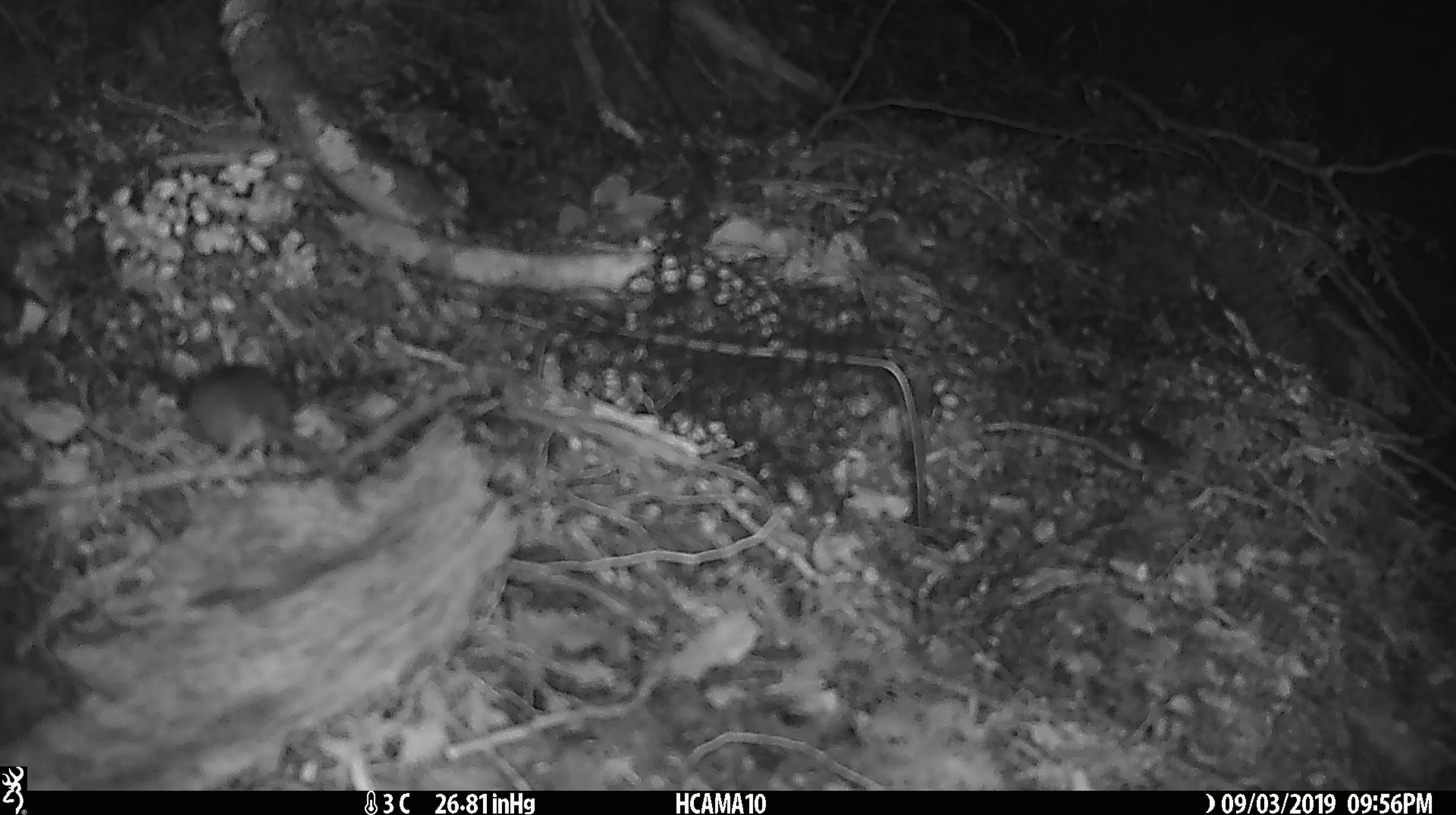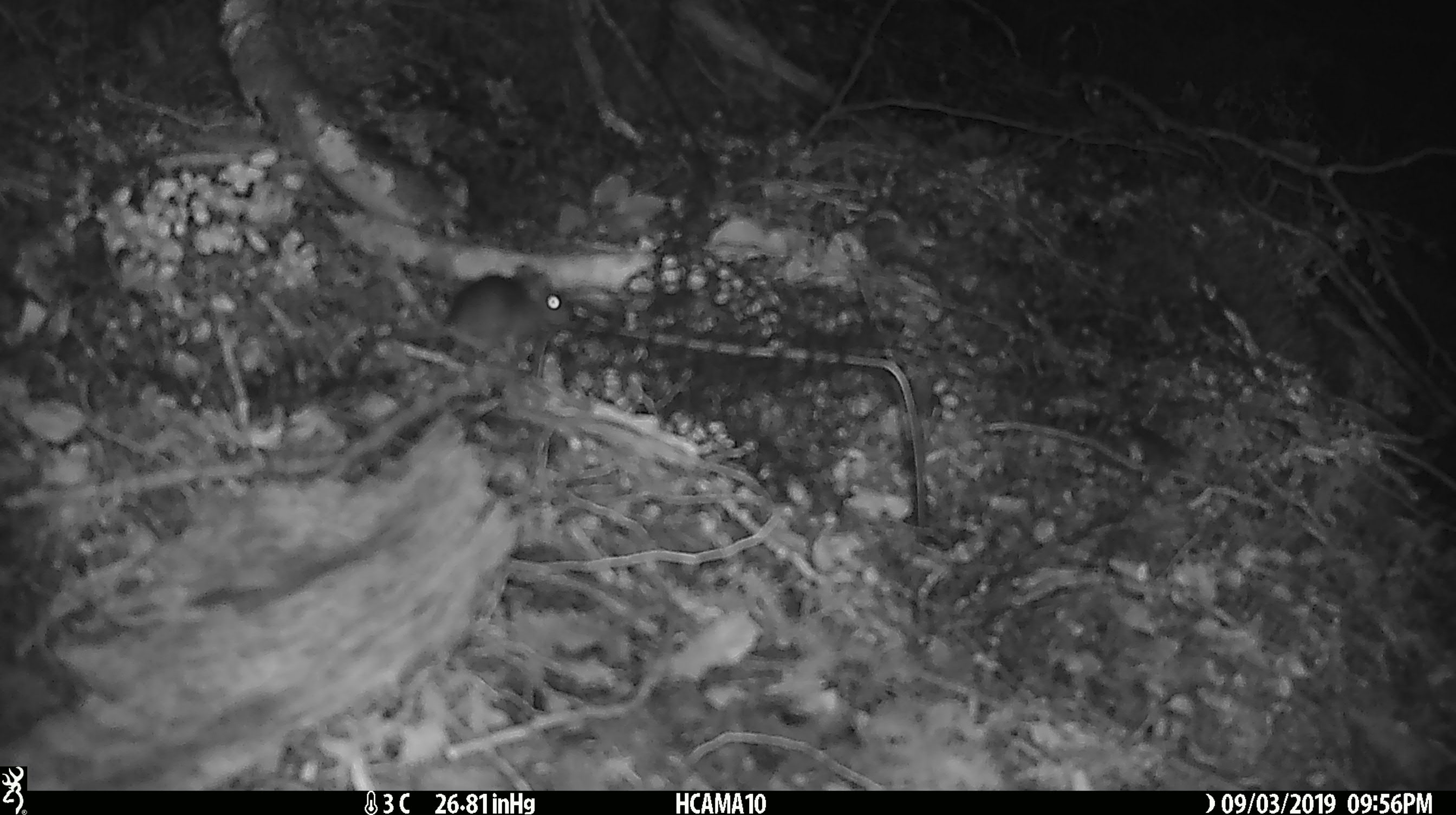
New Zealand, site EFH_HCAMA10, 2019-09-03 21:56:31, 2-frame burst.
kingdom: Animalia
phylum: Chordata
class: Mammalia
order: Rodentia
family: Muridae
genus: Mus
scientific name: Mus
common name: mouse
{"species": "mouse (Mus)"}